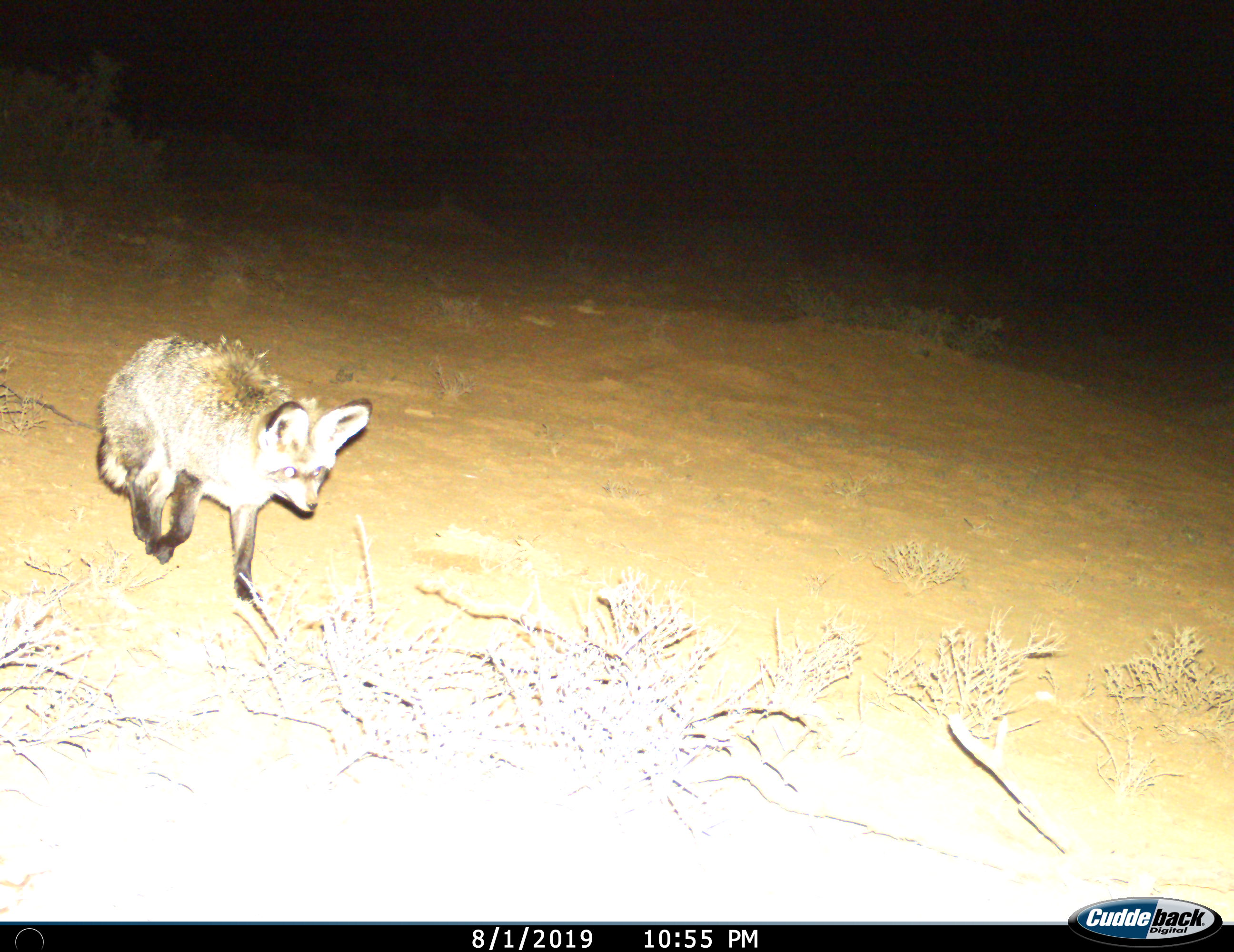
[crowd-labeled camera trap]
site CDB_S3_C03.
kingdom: Animalia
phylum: Chordata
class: Mammalia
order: Carnivora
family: Canidae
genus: Otocyon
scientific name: Otocyon megalotis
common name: bat-eared fox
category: foxbateared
Foxbateared (bat-eared fox) (Otocyon megalotis), count 1. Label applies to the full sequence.